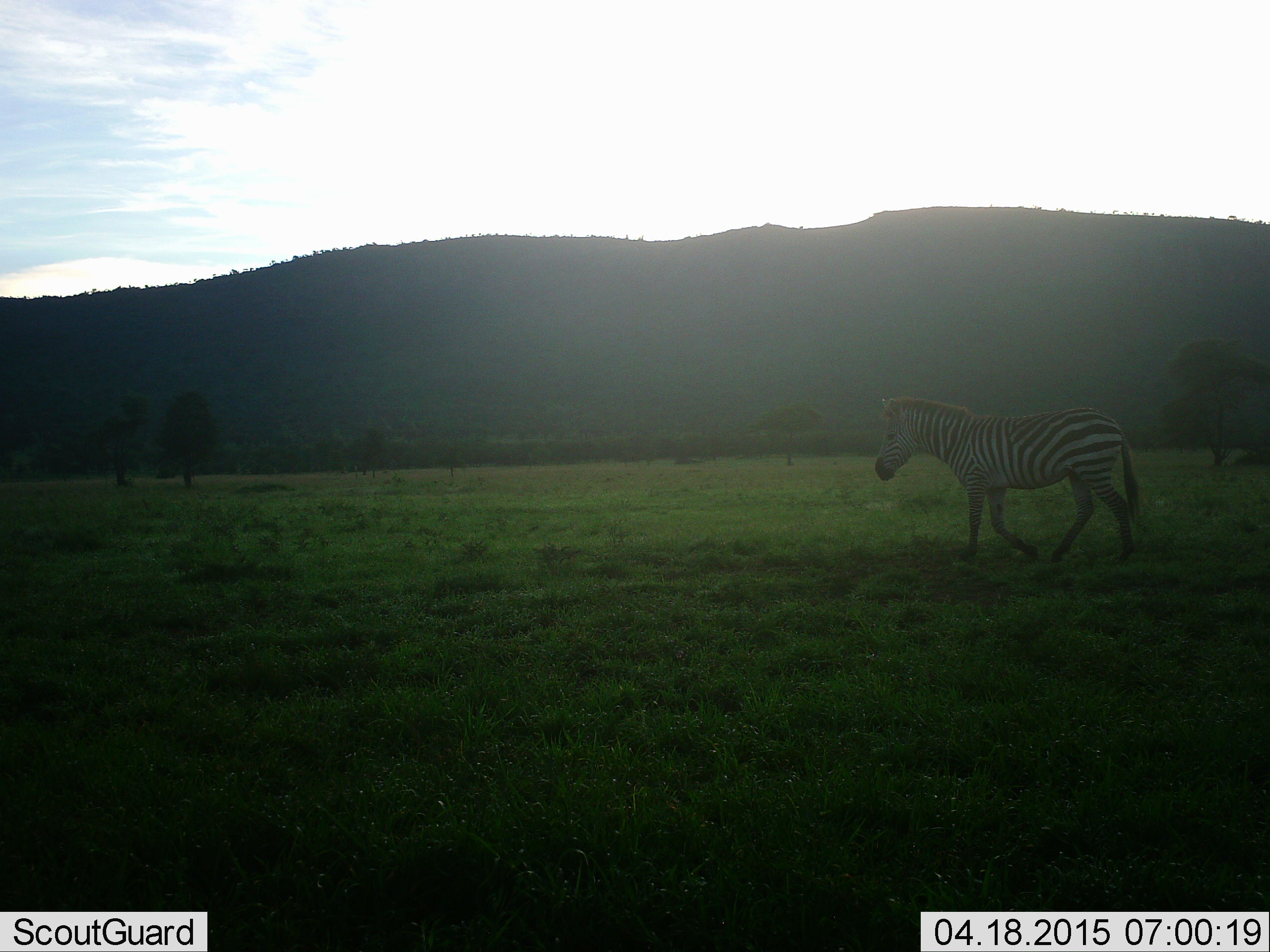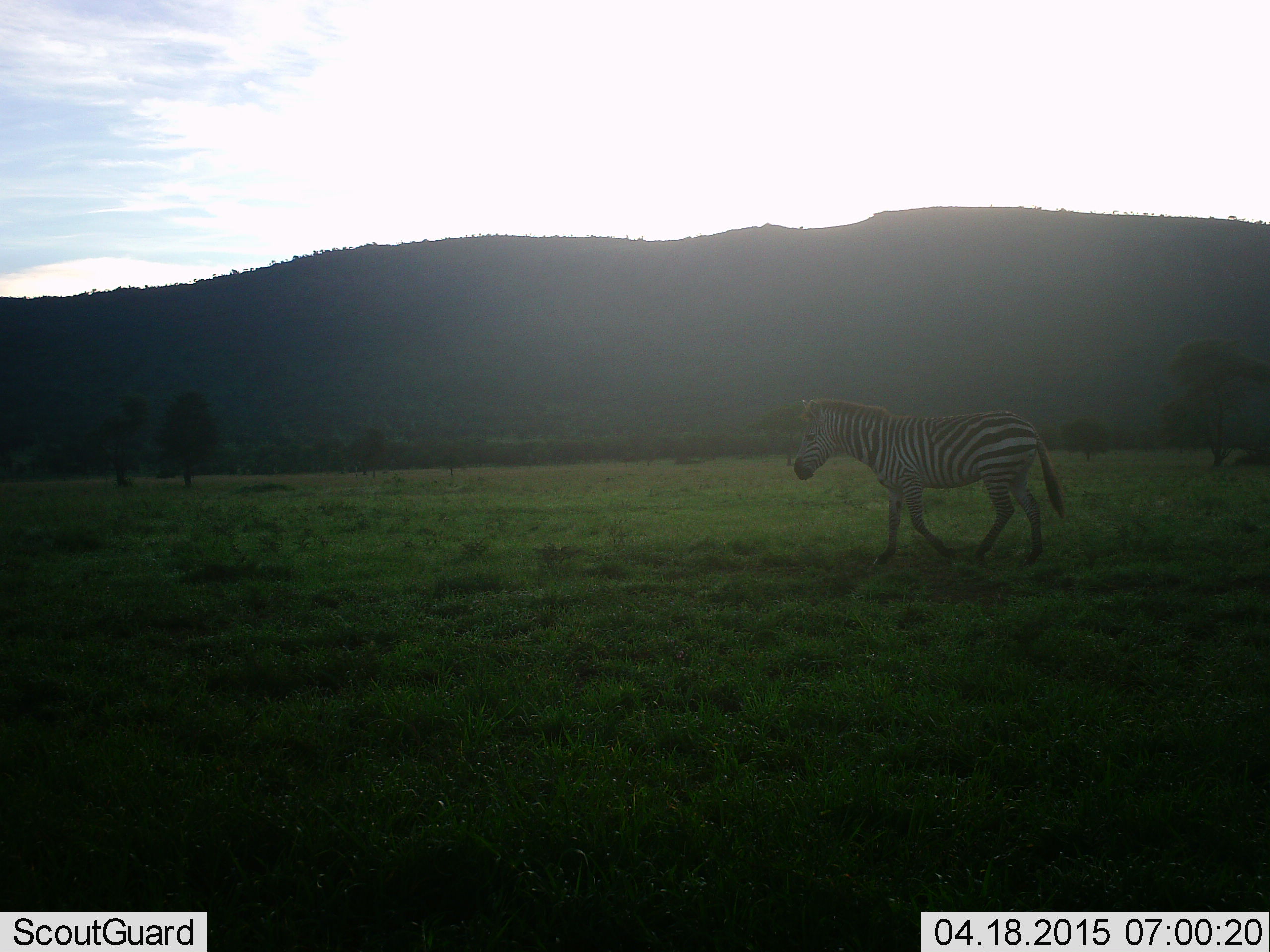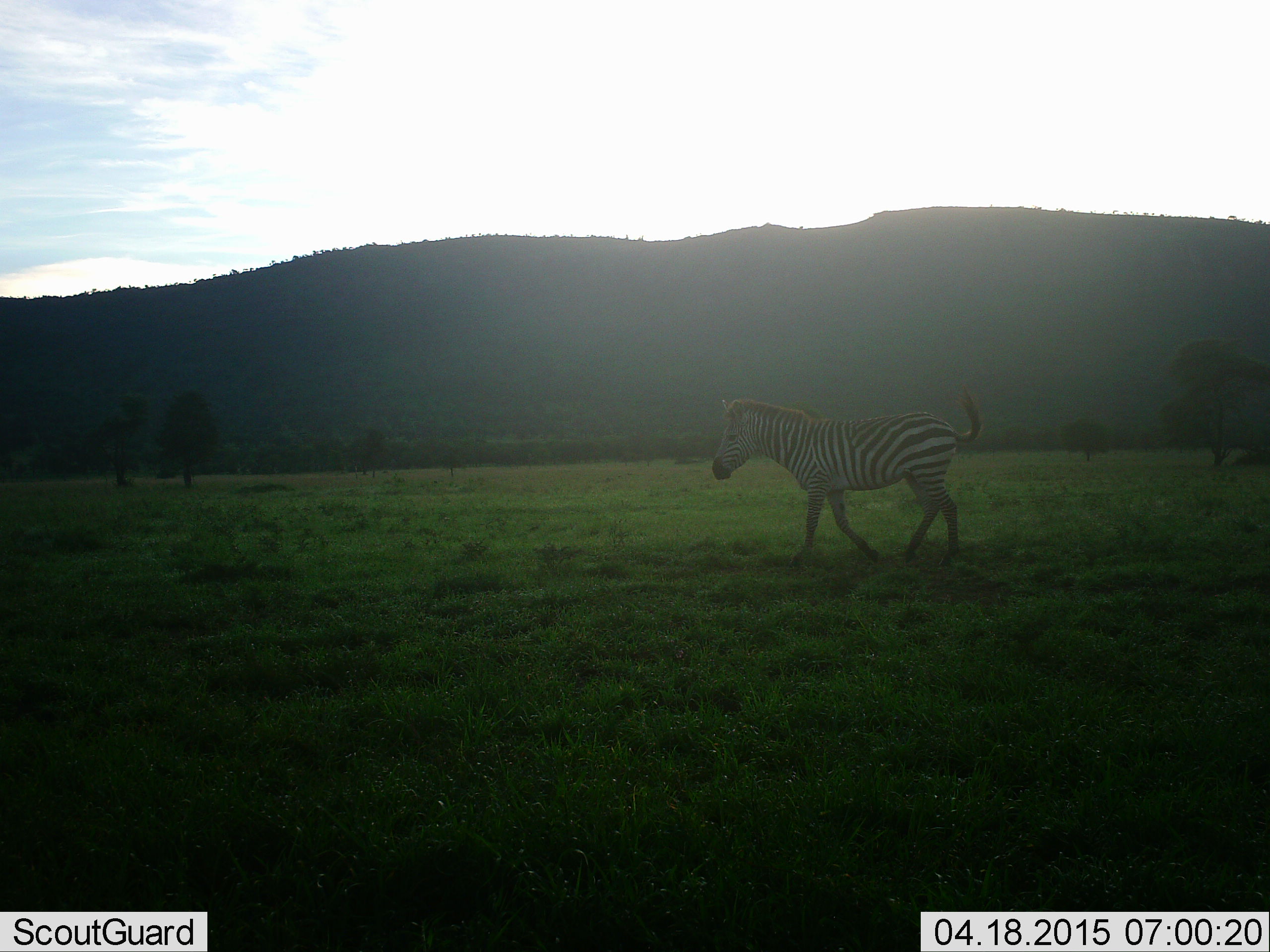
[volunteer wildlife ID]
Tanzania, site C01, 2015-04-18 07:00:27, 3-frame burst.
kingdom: Animalia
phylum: Chordata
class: Mammalia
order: Perissodactyla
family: Equidae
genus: Equus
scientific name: Equus quagga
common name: plains zebra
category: zebra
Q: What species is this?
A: Zebra (plains zebra) (Equus quagga).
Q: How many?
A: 1.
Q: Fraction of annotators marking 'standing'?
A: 10%.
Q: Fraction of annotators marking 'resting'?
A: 0%.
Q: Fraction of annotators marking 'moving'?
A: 100%.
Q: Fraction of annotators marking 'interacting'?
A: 0%.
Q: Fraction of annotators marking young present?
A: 0%.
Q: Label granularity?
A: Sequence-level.